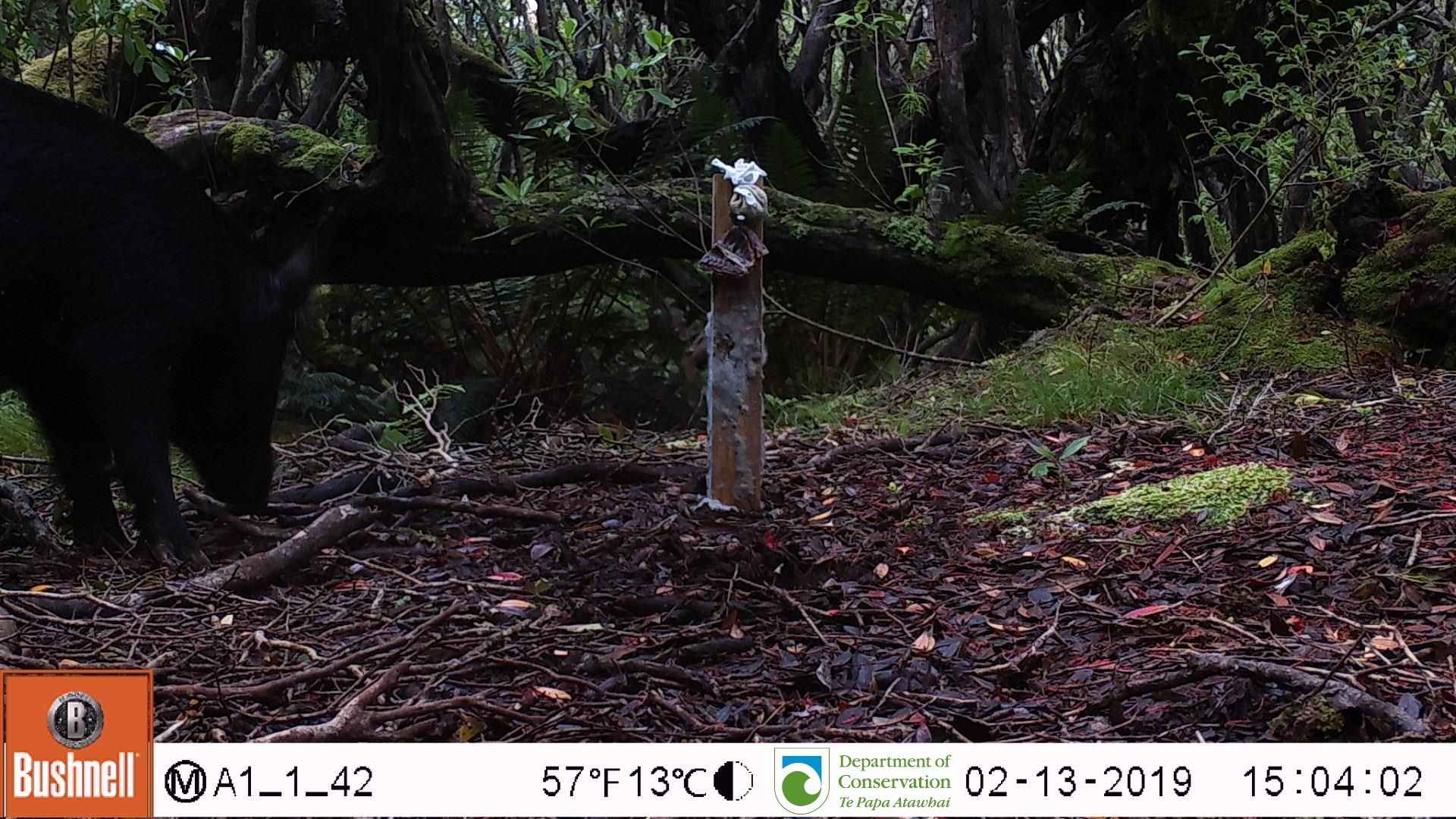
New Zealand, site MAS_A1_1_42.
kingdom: Animalia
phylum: Chordata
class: Mammalia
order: Artiodactyla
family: Suidae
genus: Sus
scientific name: Sus scrofa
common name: pig